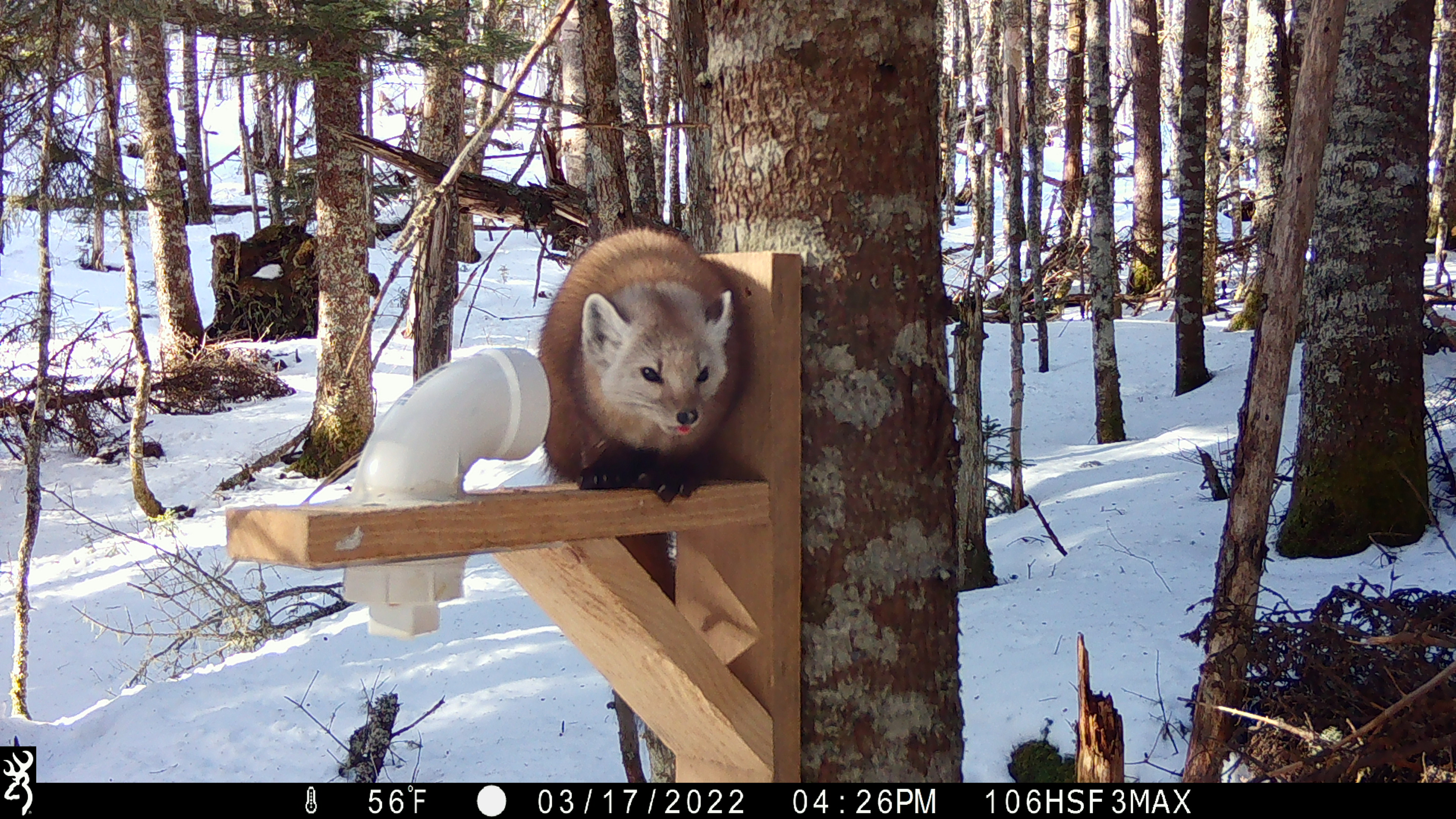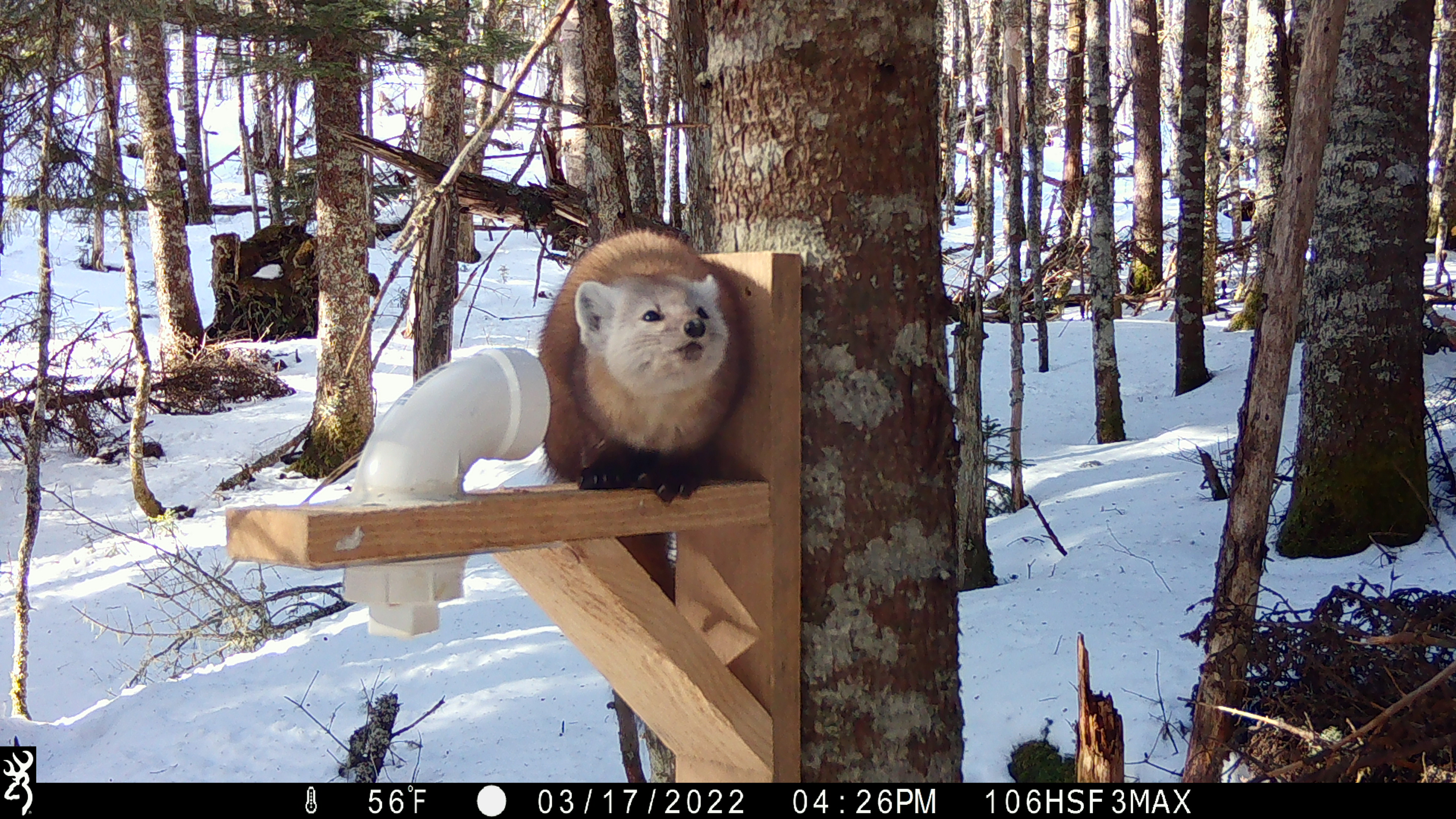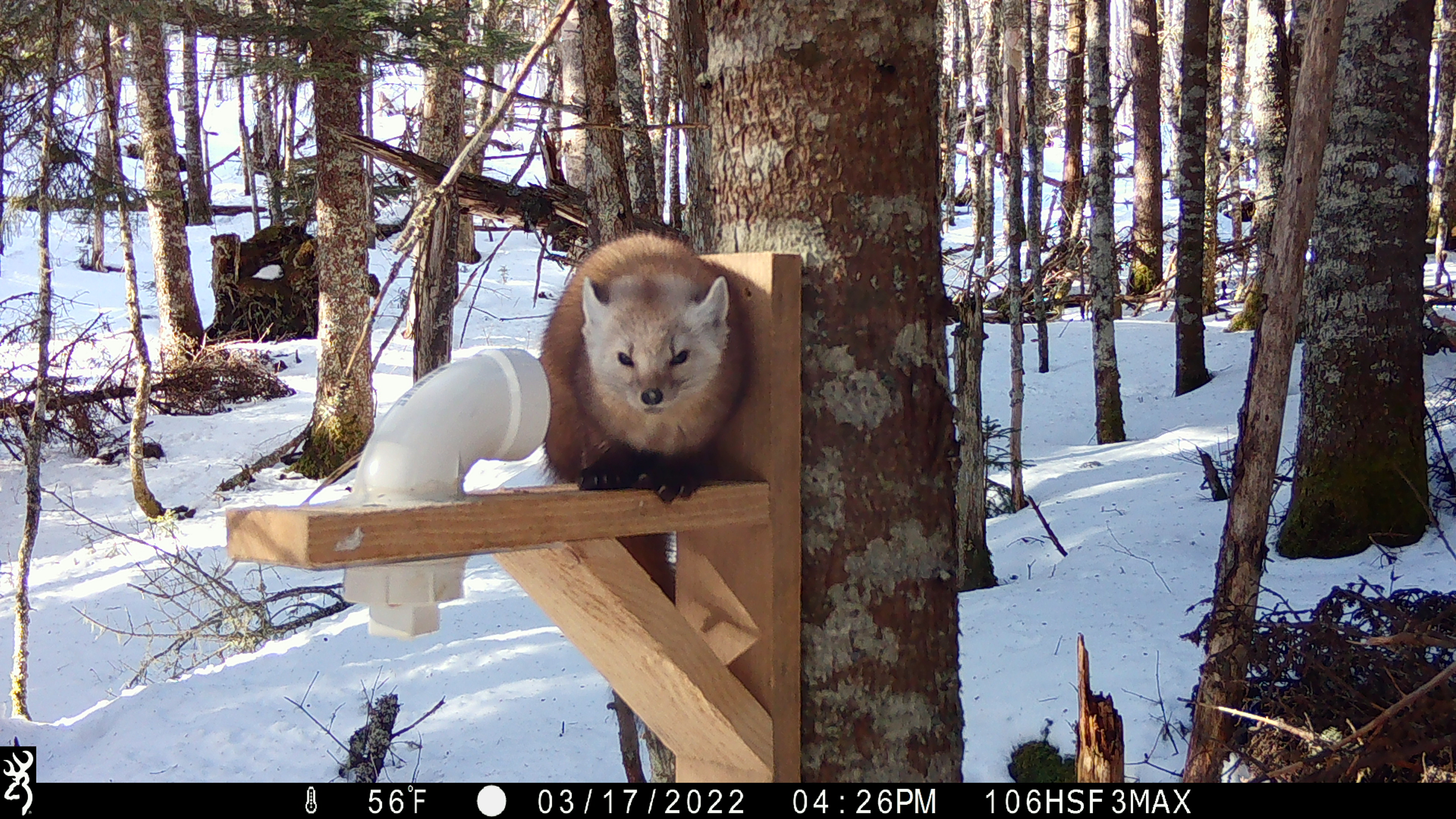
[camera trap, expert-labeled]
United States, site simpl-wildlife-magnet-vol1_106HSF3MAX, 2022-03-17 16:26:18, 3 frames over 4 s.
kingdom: Animalia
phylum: Chordata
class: Mammalia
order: Carnivora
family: Mustelidae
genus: Martes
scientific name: Martes americana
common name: american marten